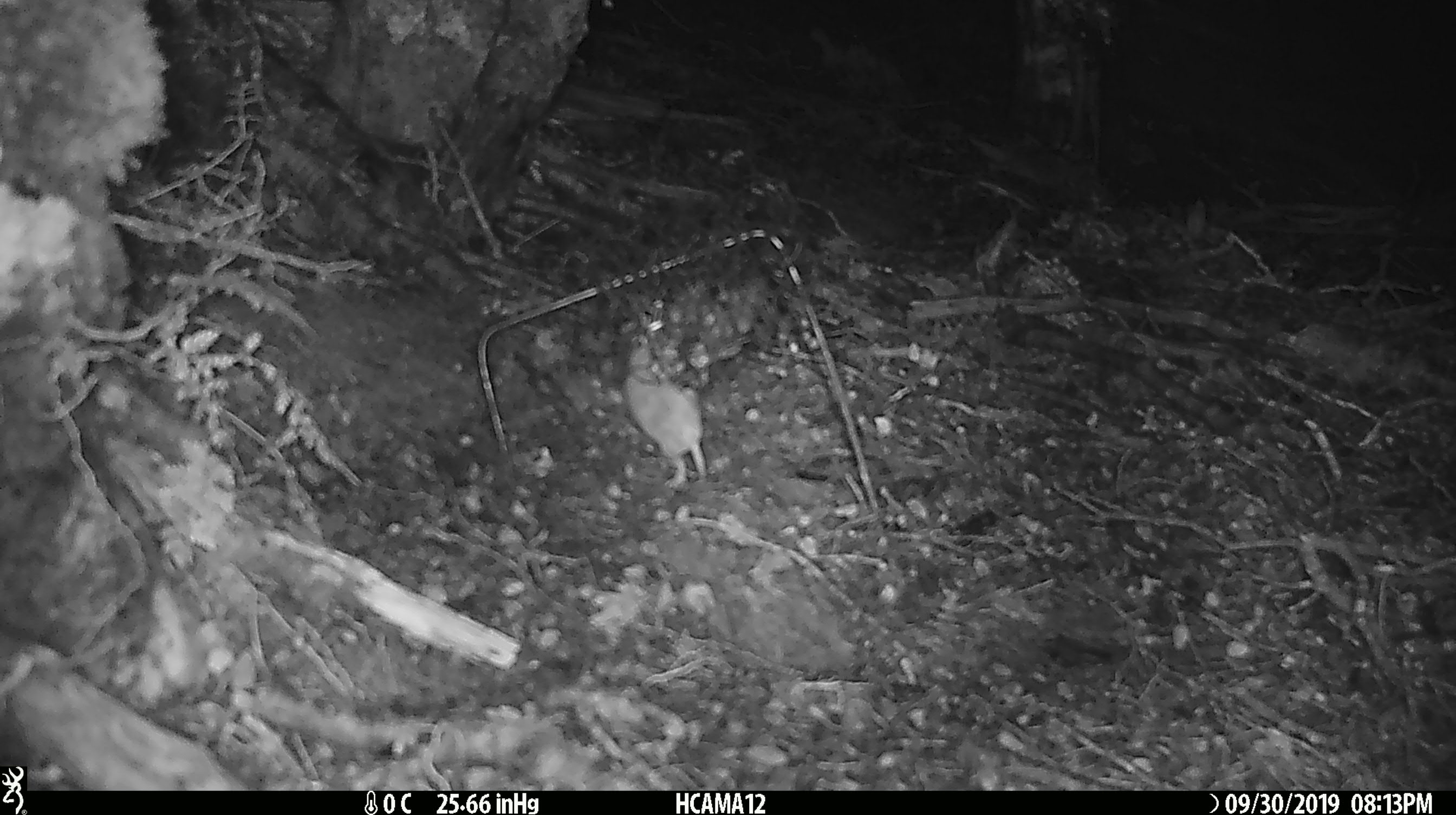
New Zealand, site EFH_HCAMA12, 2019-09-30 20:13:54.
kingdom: Animalia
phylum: Chordata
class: Mammalia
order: Rodentia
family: Muridae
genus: Mus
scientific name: Mus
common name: mouse